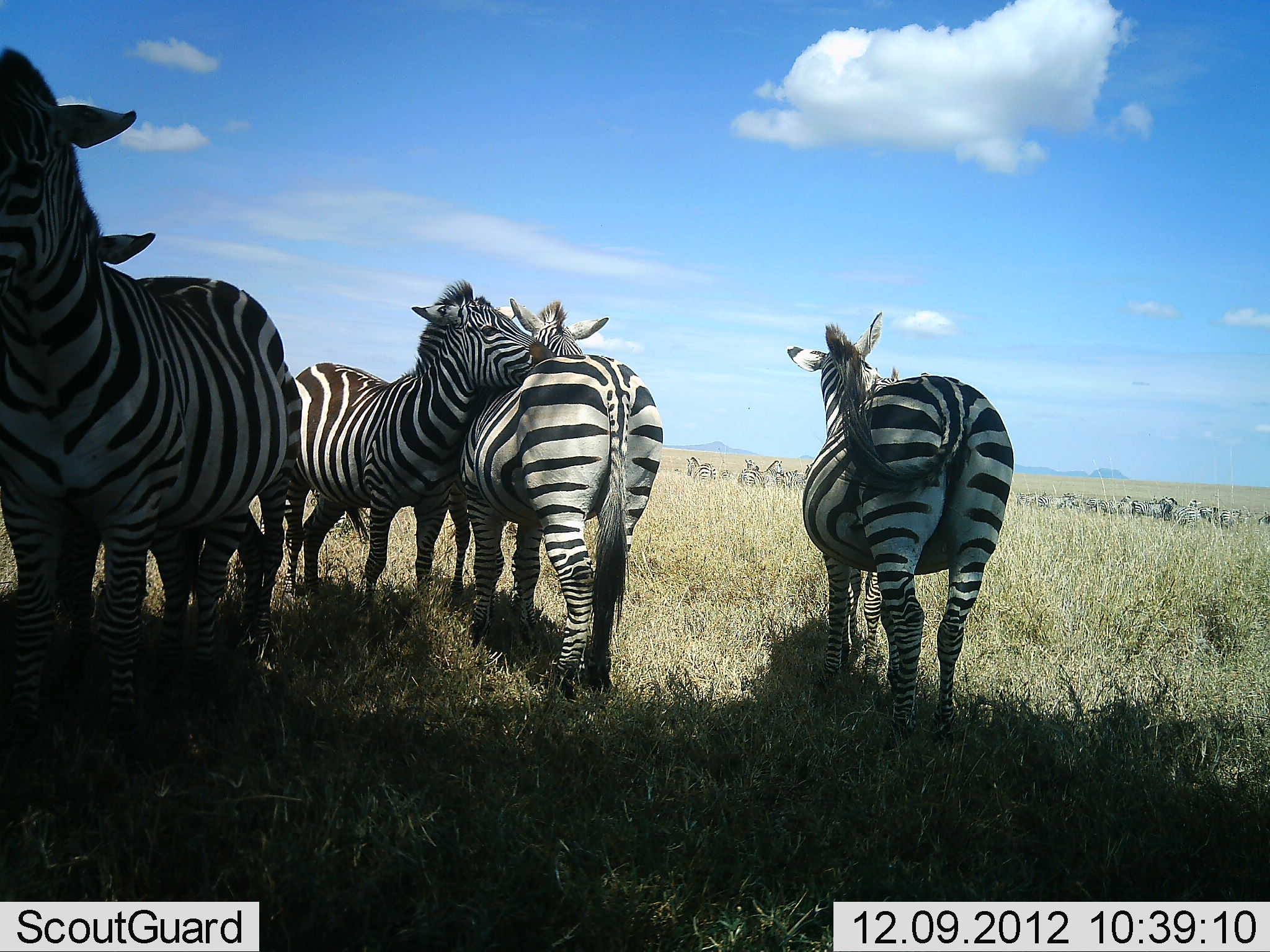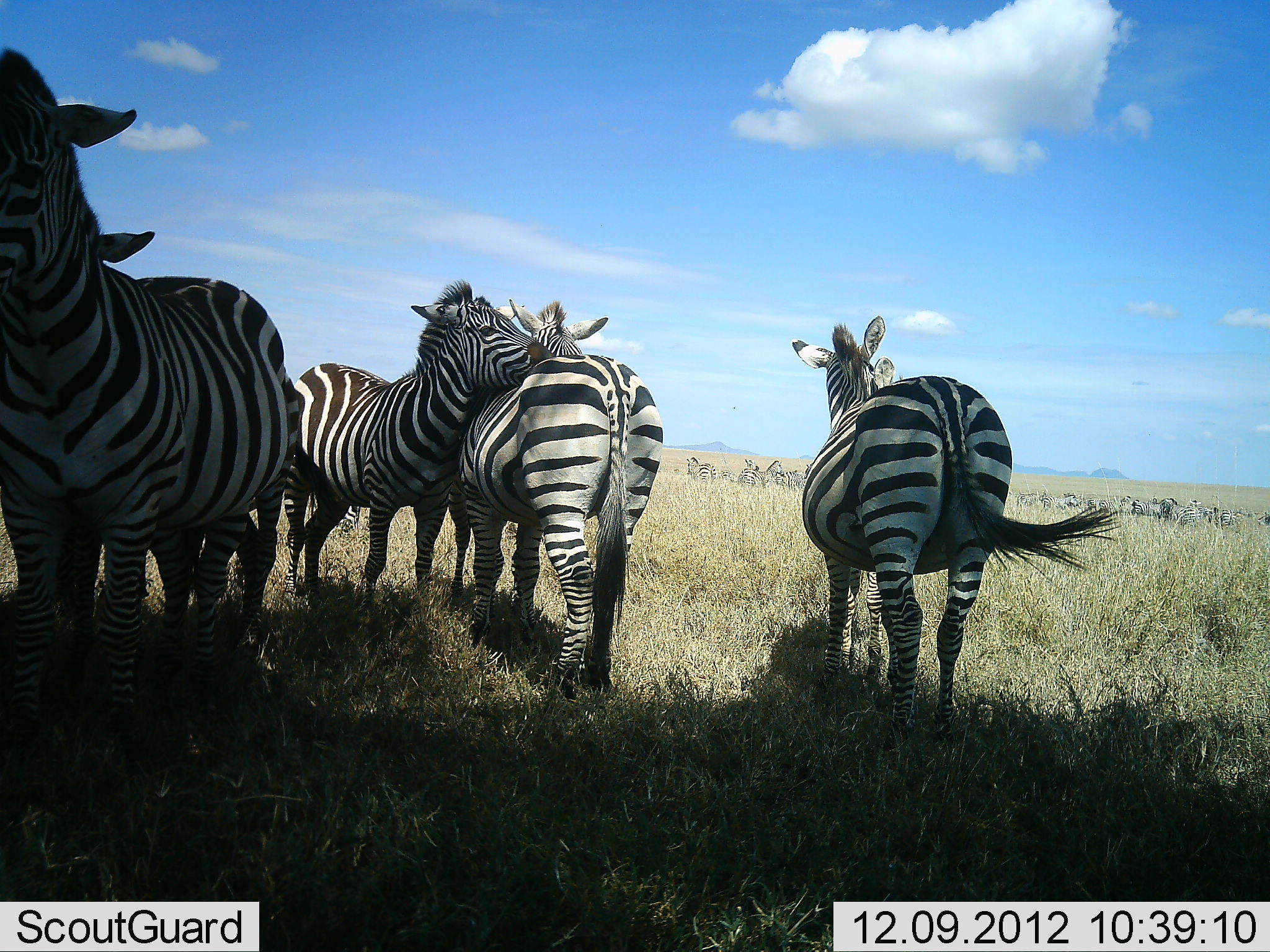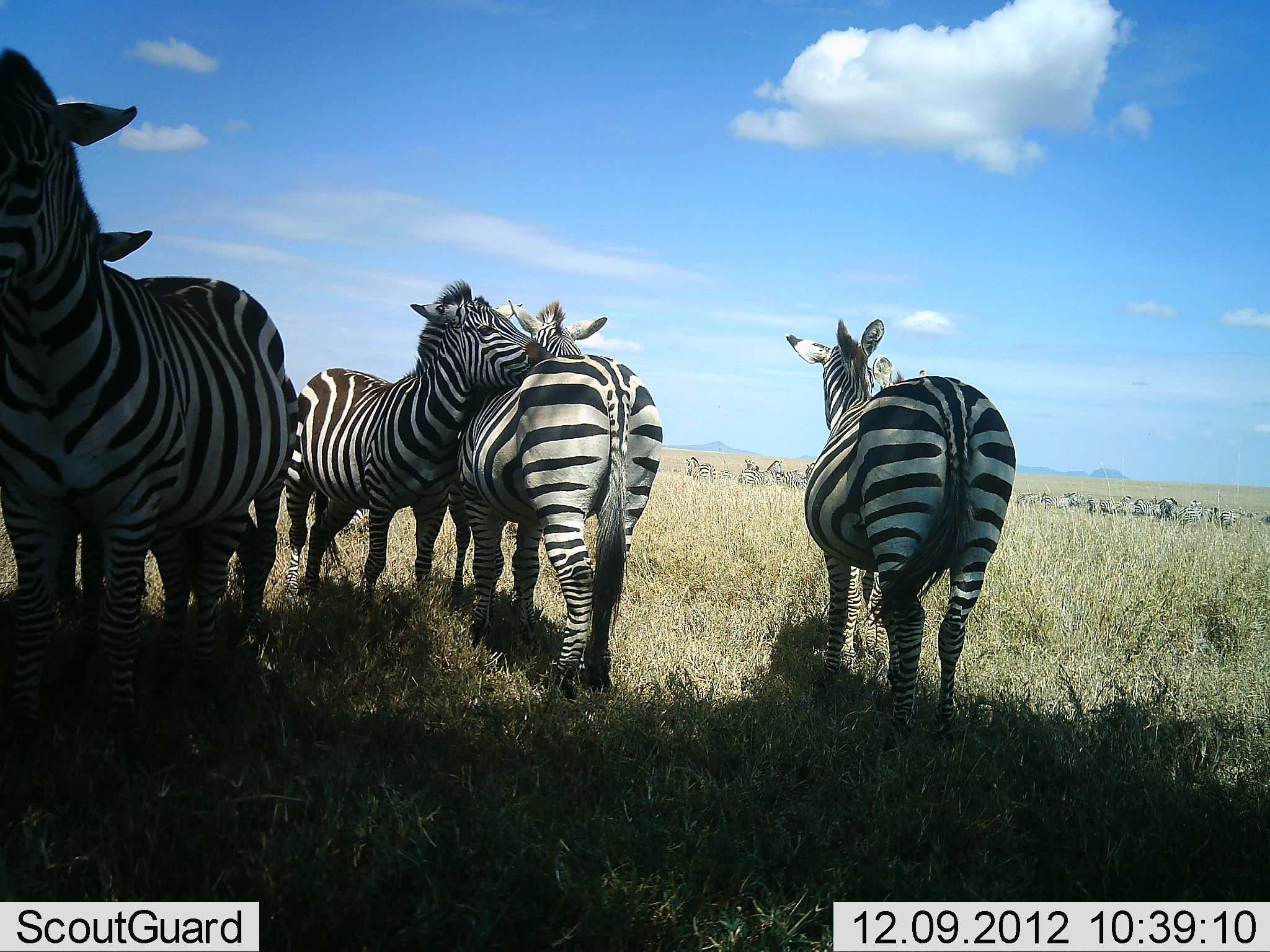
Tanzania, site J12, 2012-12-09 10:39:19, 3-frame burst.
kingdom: Animalia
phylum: Chordata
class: Mammalia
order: Perissodactyla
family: Equidae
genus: Equus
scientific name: Equus quagga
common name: plains zebra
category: zebra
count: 4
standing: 91%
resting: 9%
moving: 0%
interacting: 45%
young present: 0%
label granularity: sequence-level